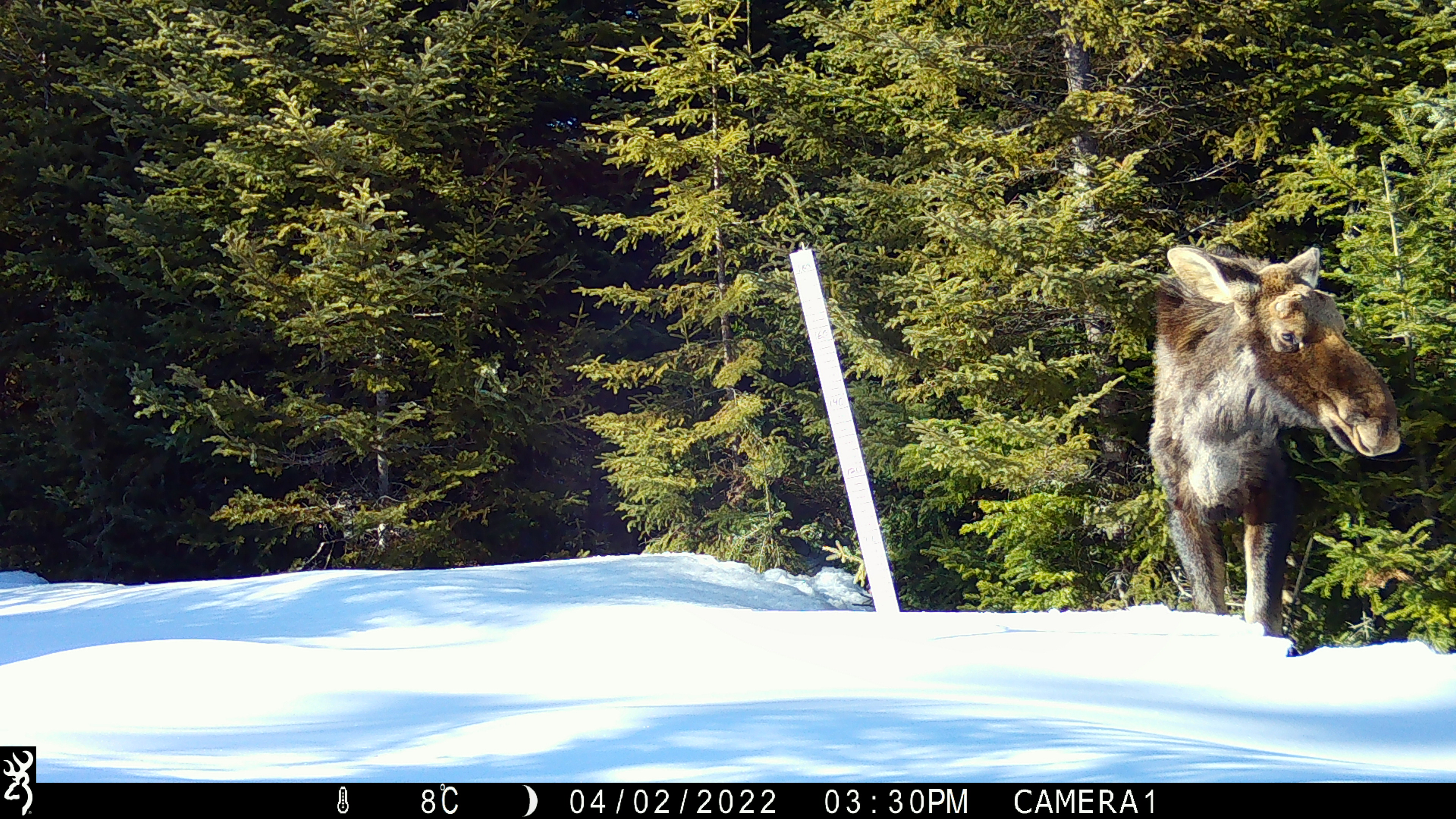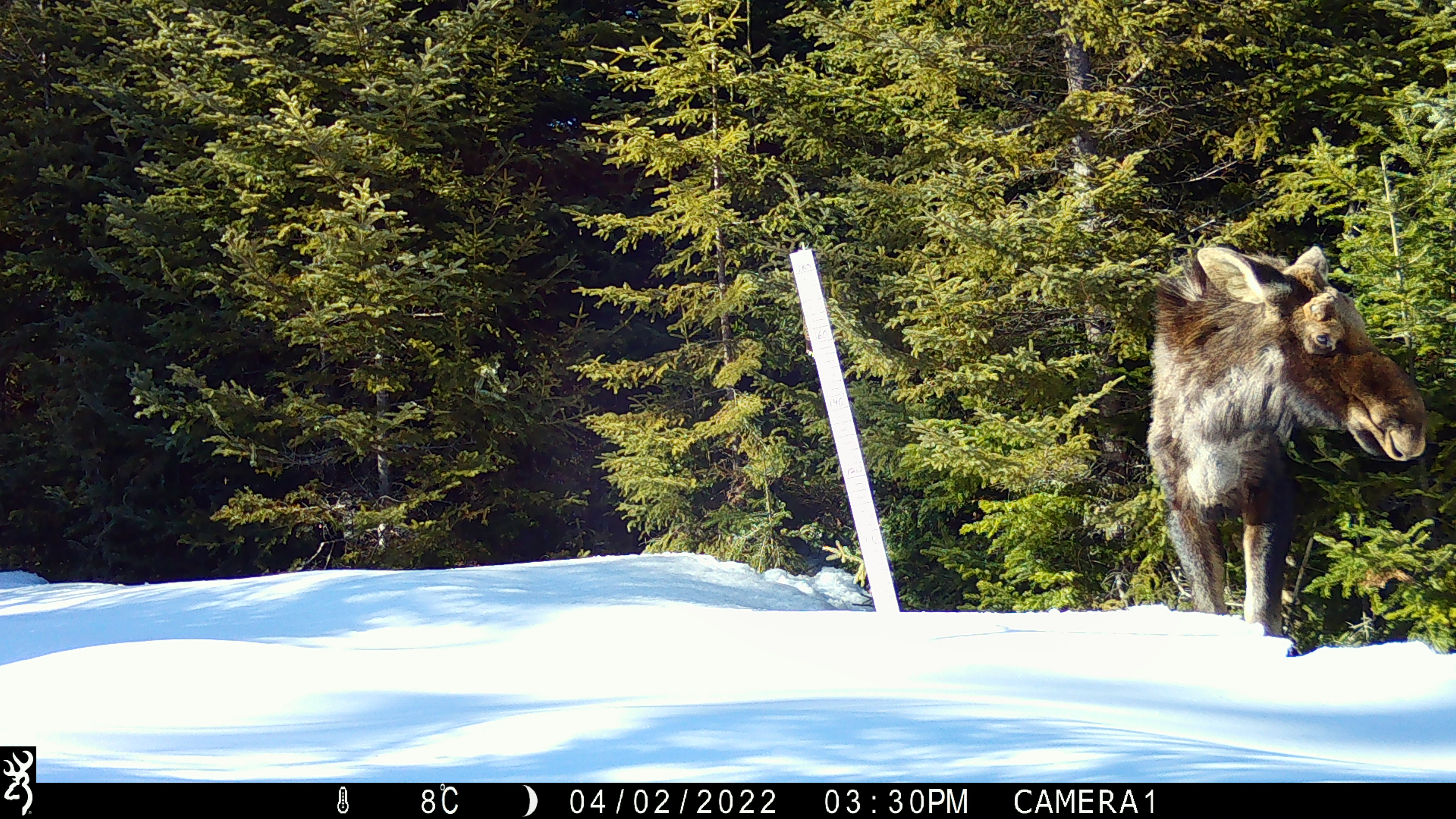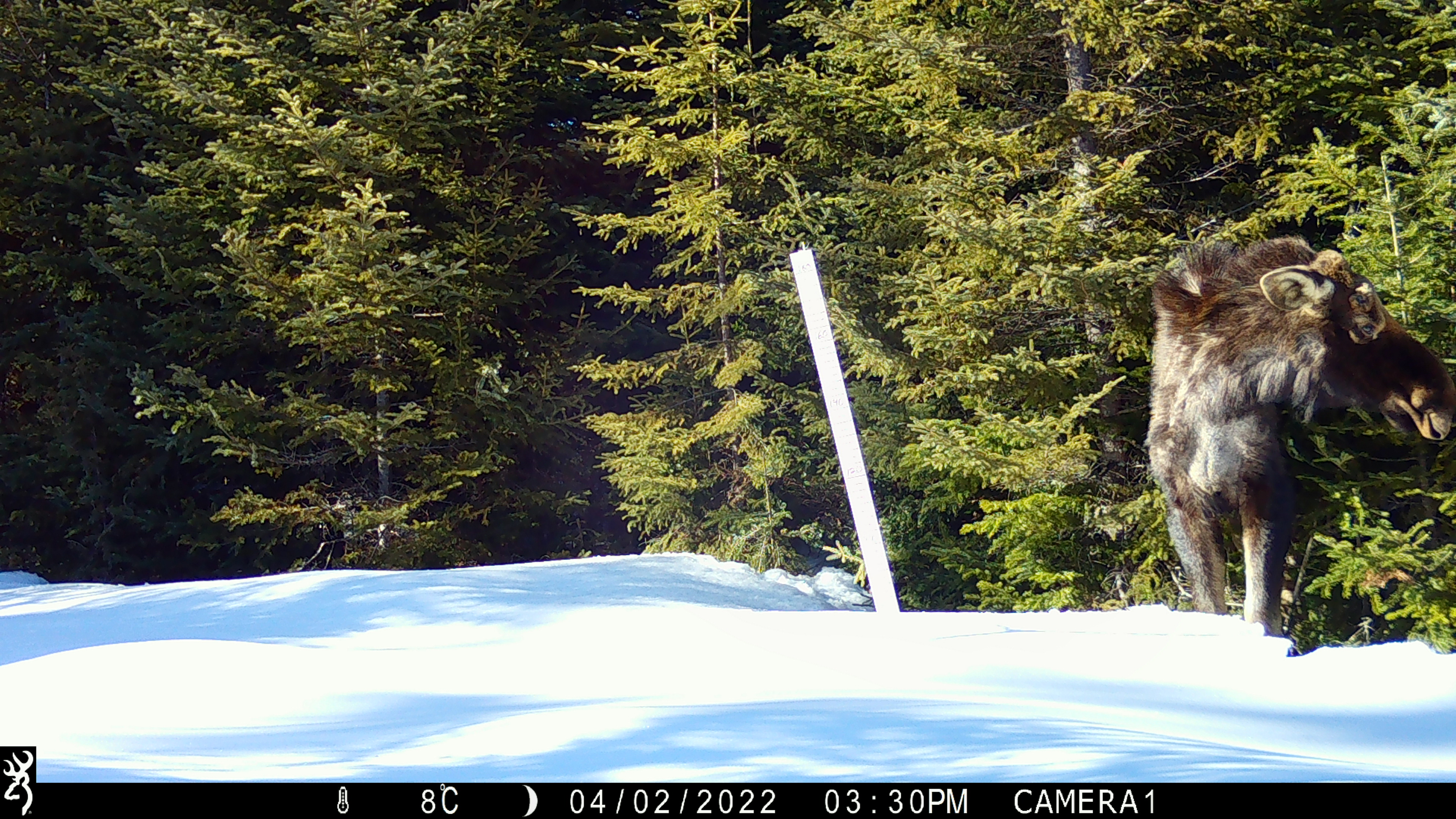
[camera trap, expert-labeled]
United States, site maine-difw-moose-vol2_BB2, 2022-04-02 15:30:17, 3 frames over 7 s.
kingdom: Animalia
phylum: Chordata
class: Mammalia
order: Artiodactyla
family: Cervidae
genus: Alces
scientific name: Alces alces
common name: moose